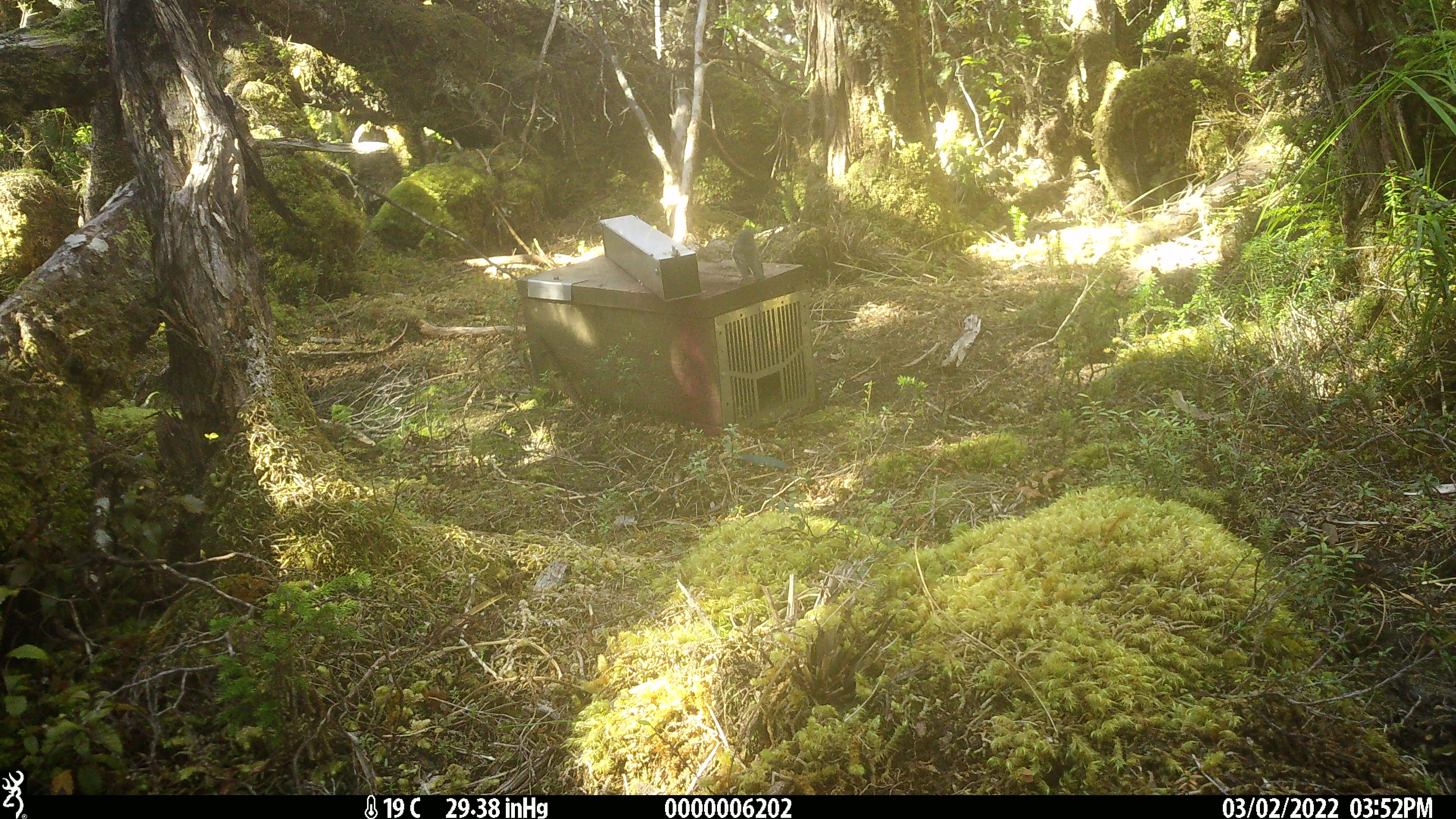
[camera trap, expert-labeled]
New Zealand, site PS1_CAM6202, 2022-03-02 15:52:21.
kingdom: Animalia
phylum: Chordata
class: Aves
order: Passeriformes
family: Petroicidae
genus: Petroica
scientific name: Petroica macrocephala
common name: tomtit